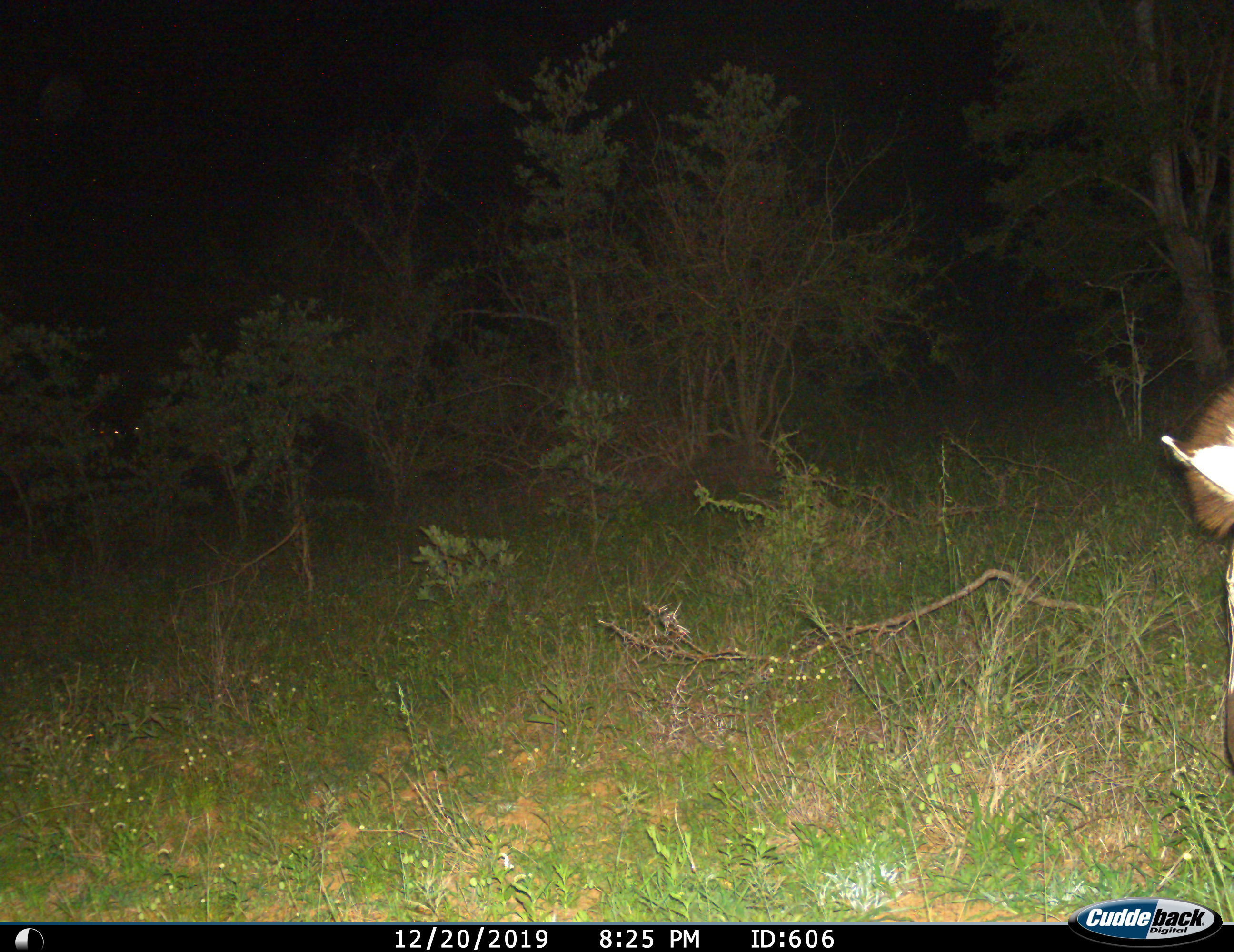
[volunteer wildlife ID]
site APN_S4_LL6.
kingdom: Animalia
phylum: Chordata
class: Mammalia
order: Perissodactyla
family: Equidae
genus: Equus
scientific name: Equus quagga burchellii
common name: burchell's zebra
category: zebraburchells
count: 1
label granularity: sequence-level